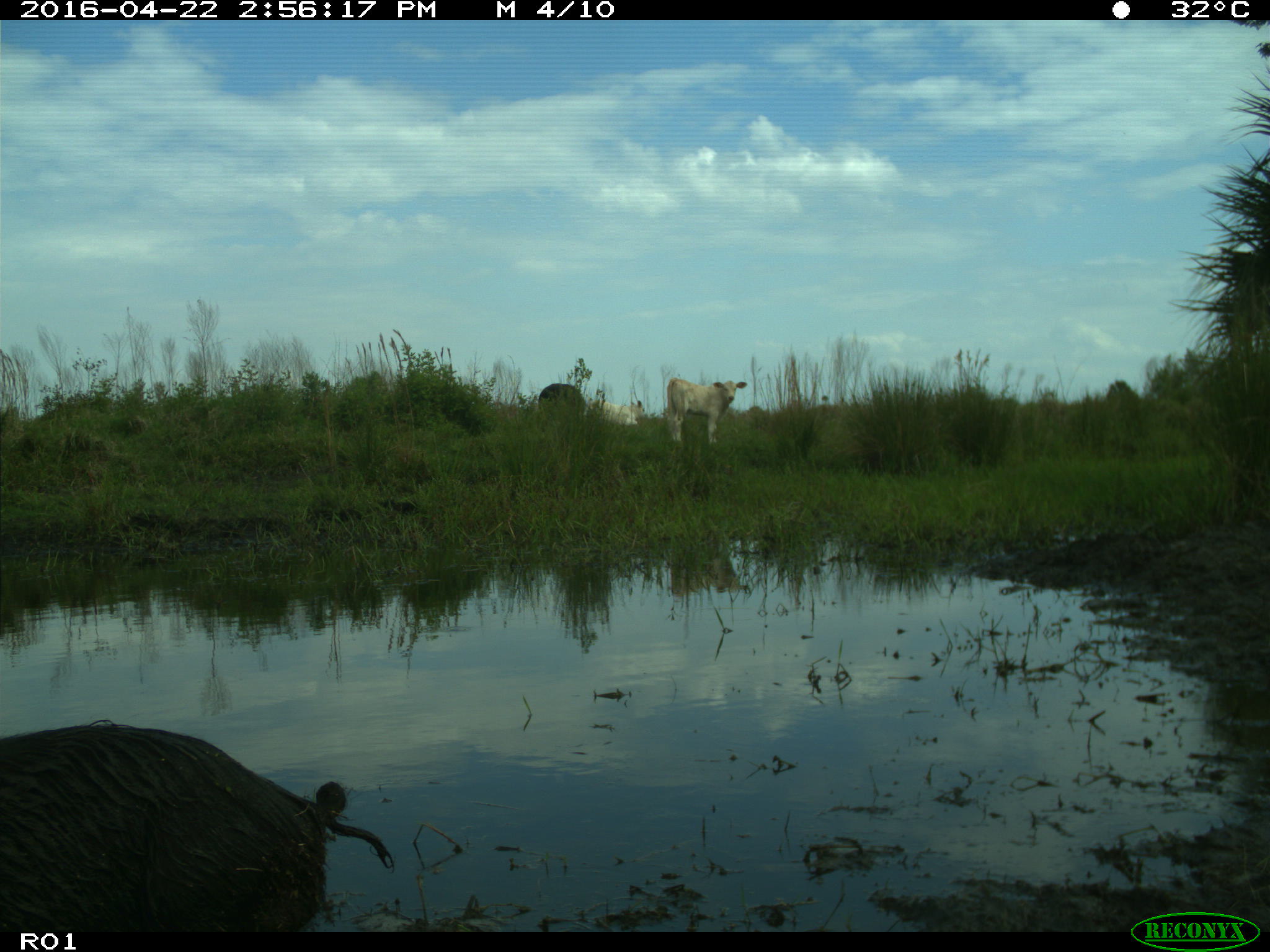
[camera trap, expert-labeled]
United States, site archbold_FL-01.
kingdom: Animalia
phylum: Chordata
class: Mammalia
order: Artiodactyla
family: Suidae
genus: Sus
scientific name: Sus scrofa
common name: wild boar